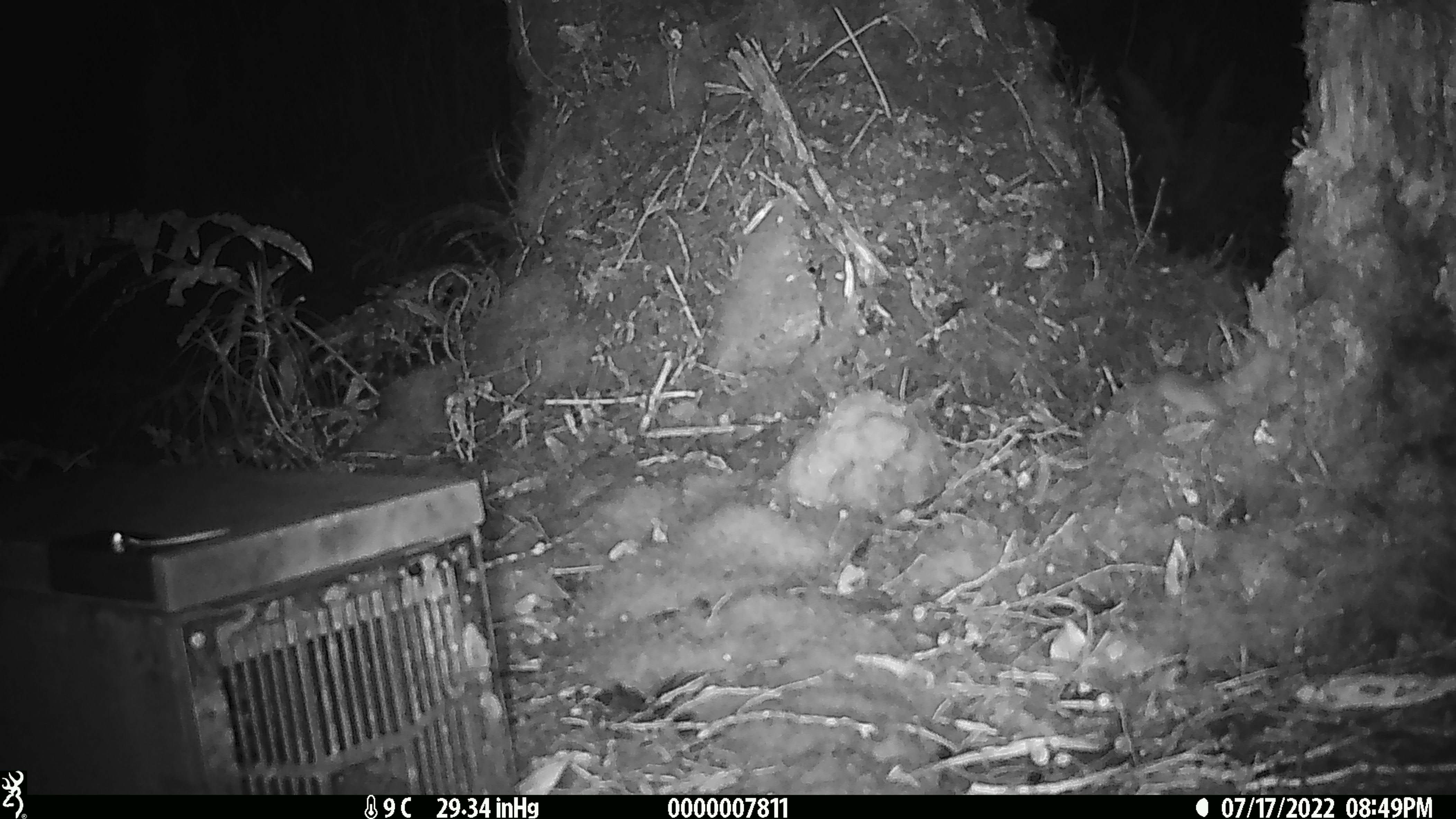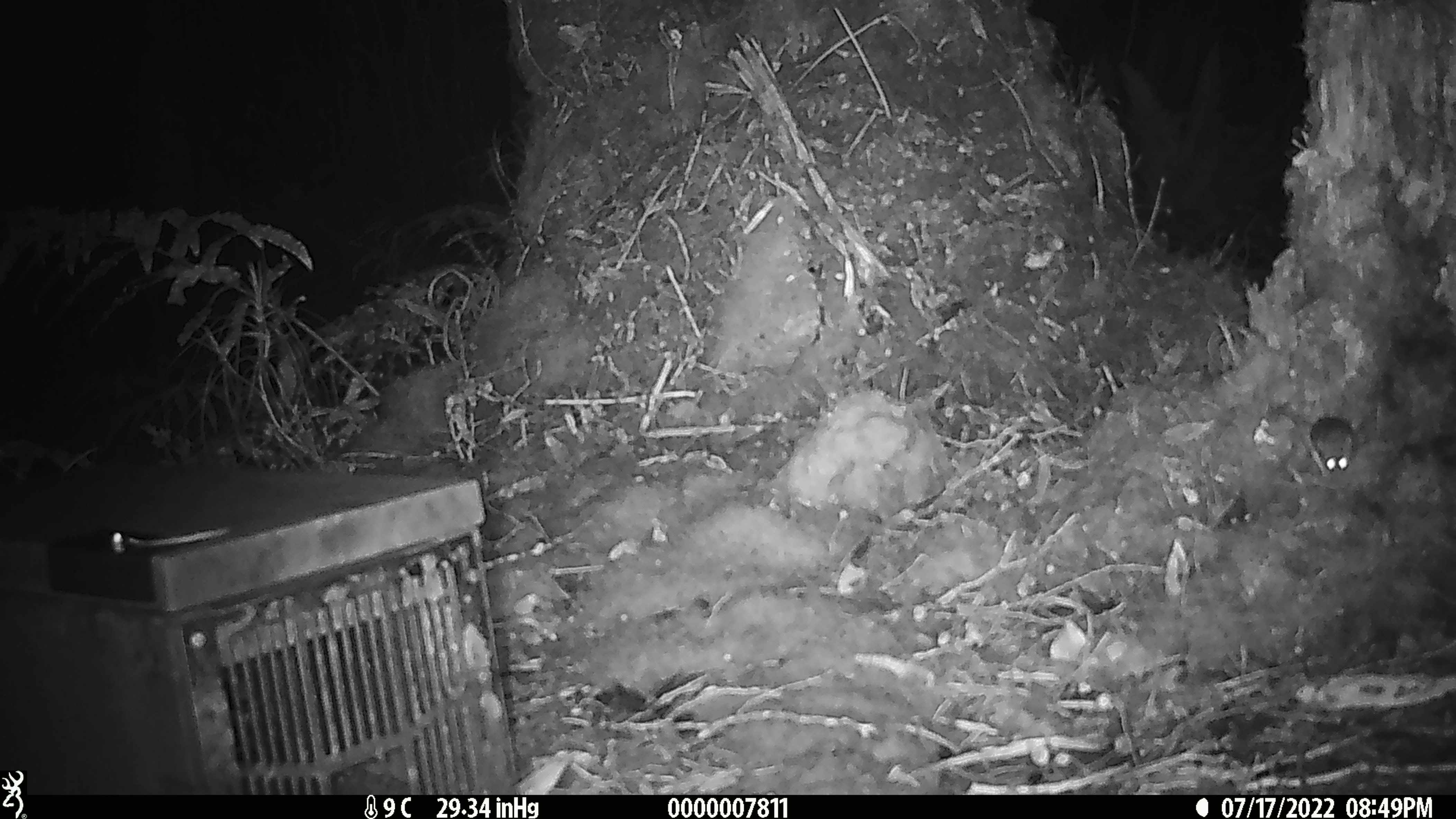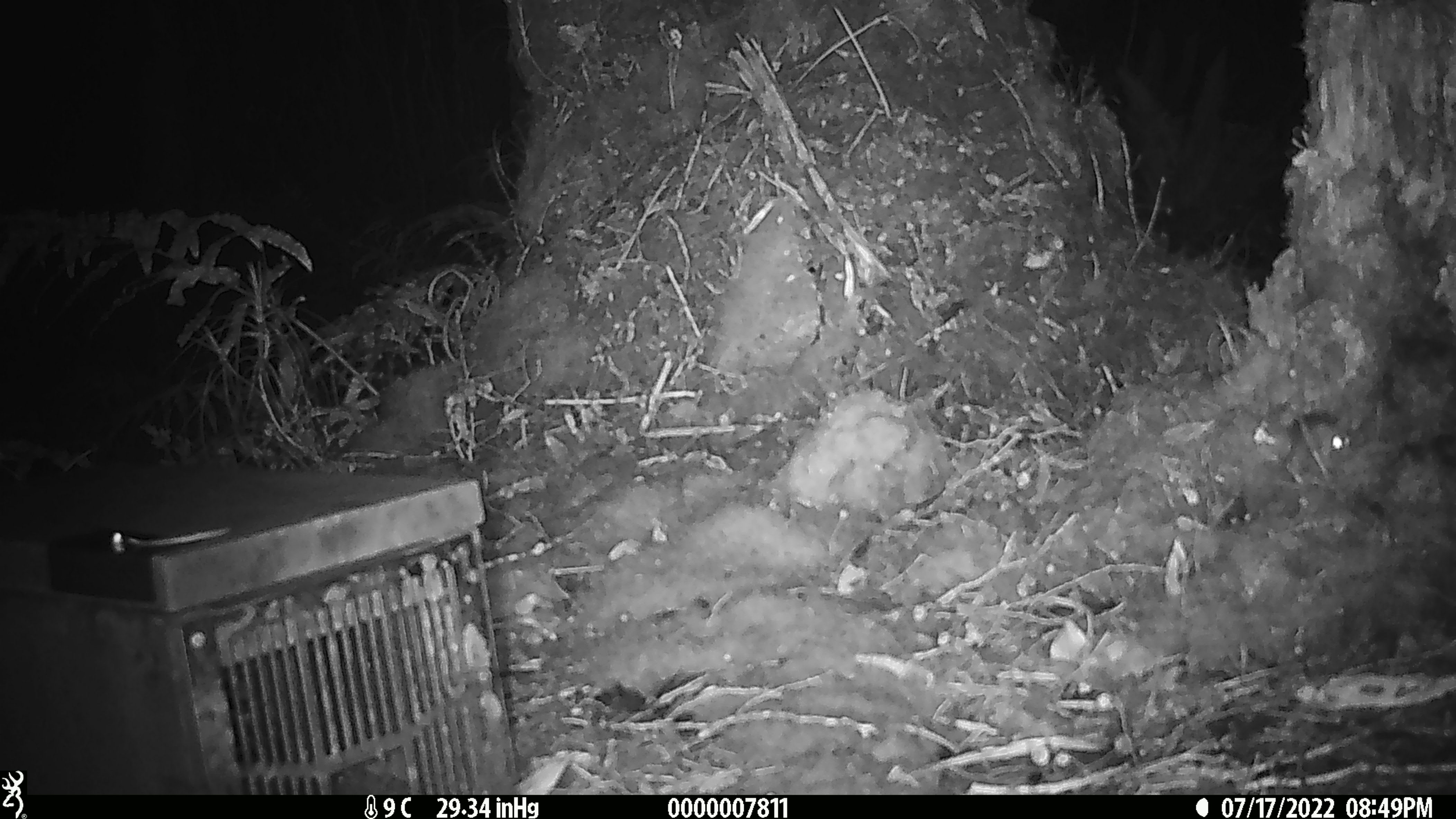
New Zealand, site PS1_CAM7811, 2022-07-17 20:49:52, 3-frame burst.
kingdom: Animalia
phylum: Chordata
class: Mammalia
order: Rodentia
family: Muridae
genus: Mus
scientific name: Mus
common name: mouse